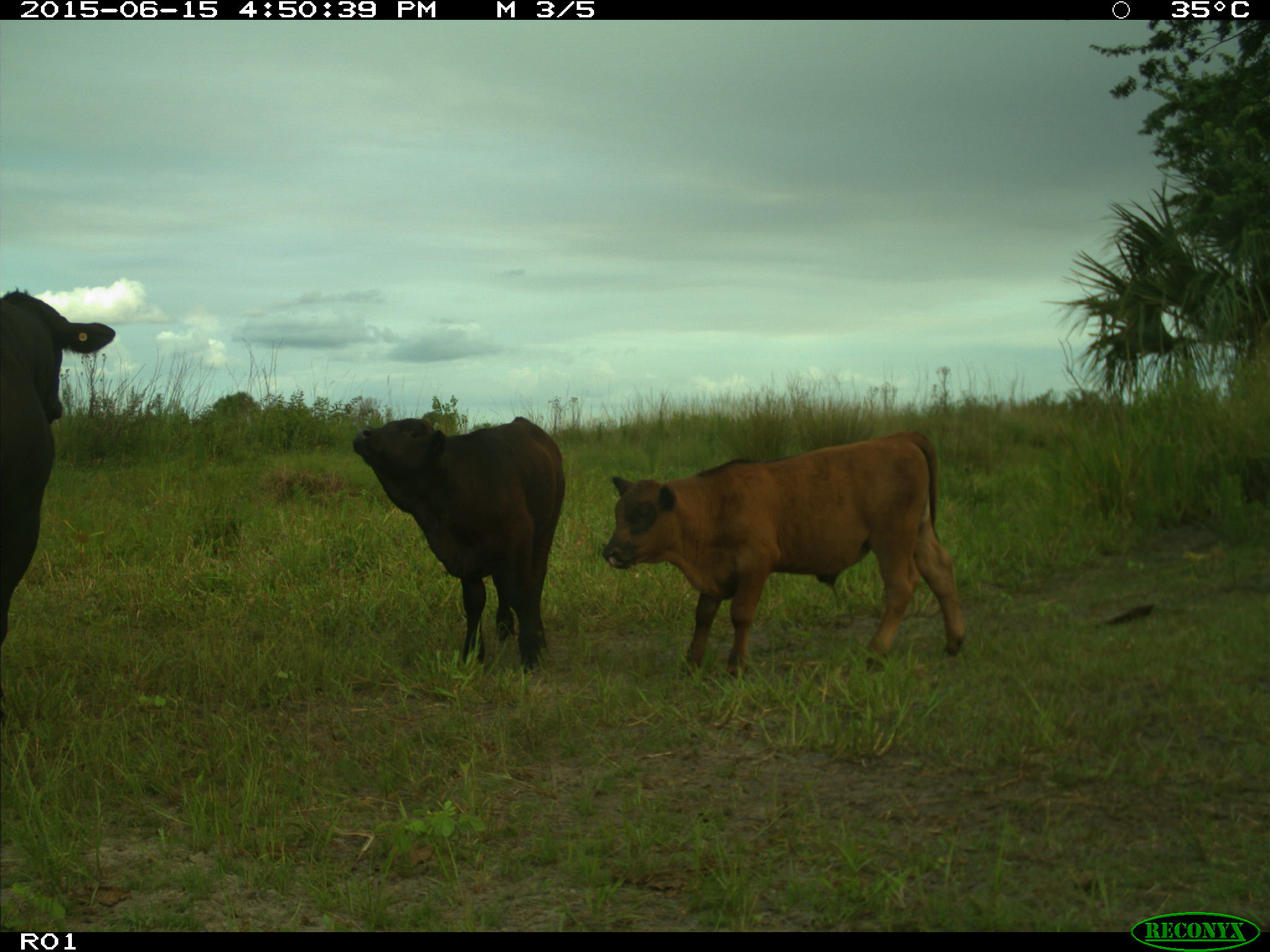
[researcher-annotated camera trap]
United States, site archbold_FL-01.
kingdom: Animalia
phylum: Chordata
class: Mammalia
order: Artiodactyla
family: Bovidae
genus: Bos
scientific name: Bos taurus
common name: domestic cow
Bos taurus (domestic cow).